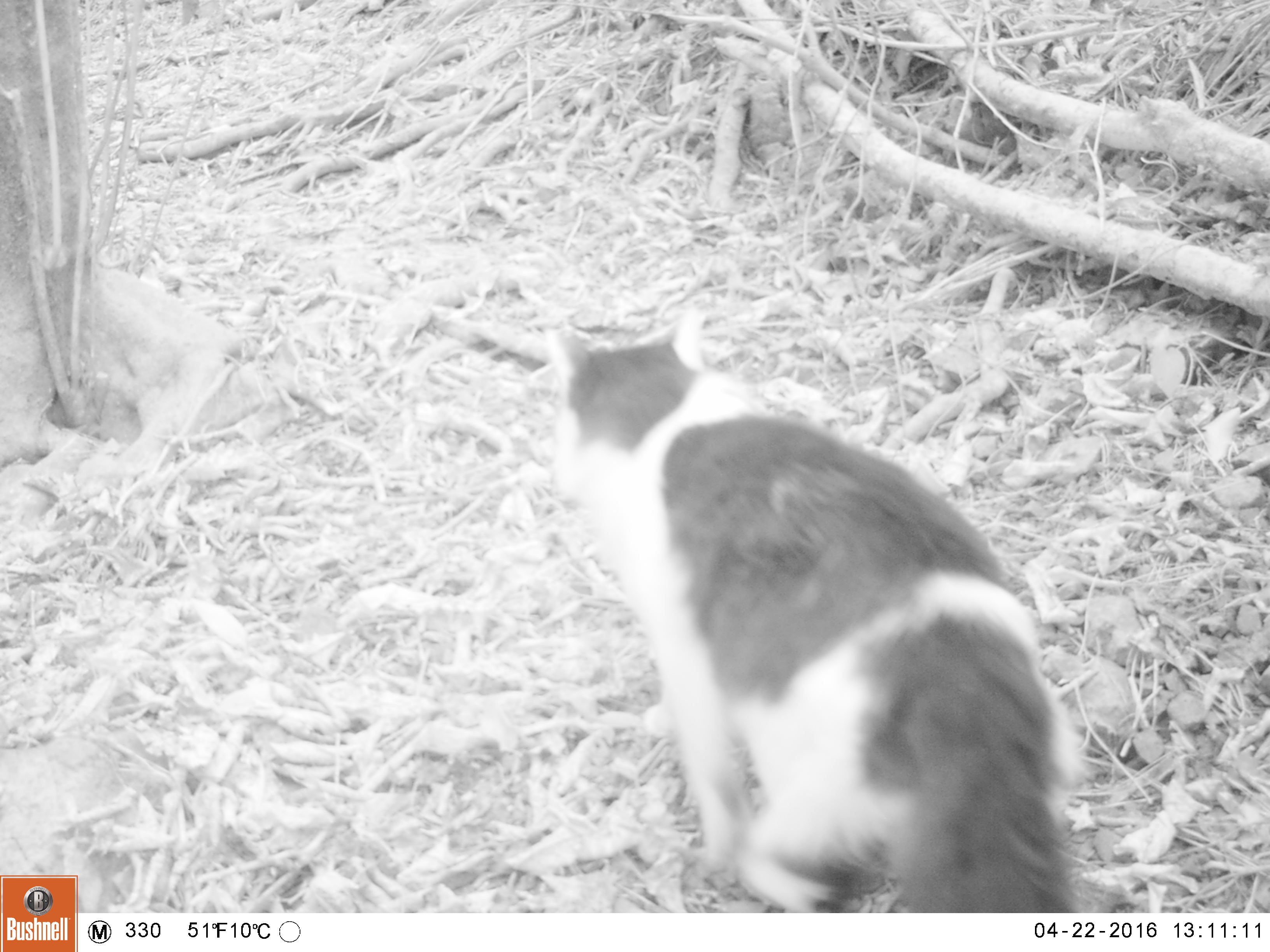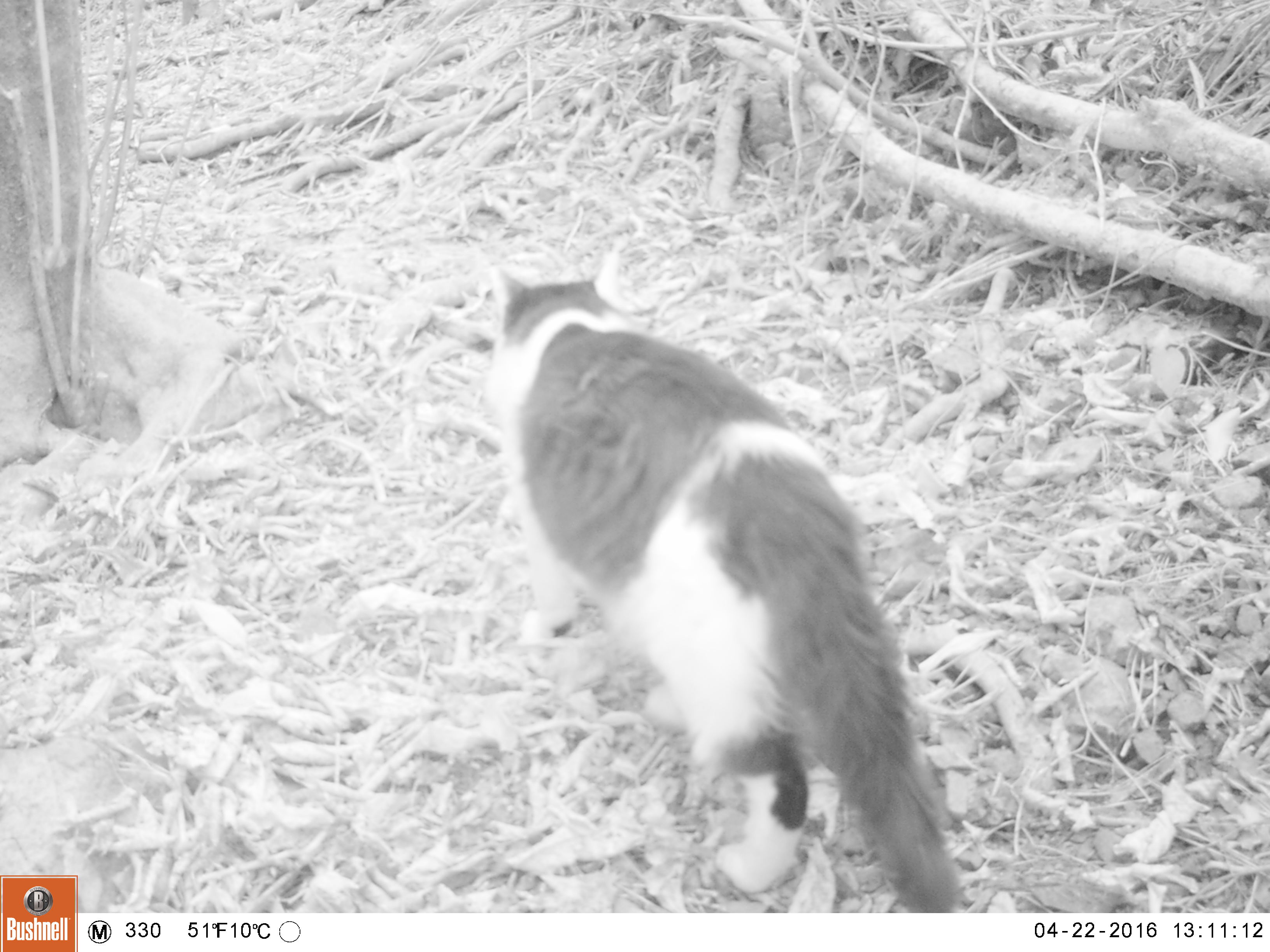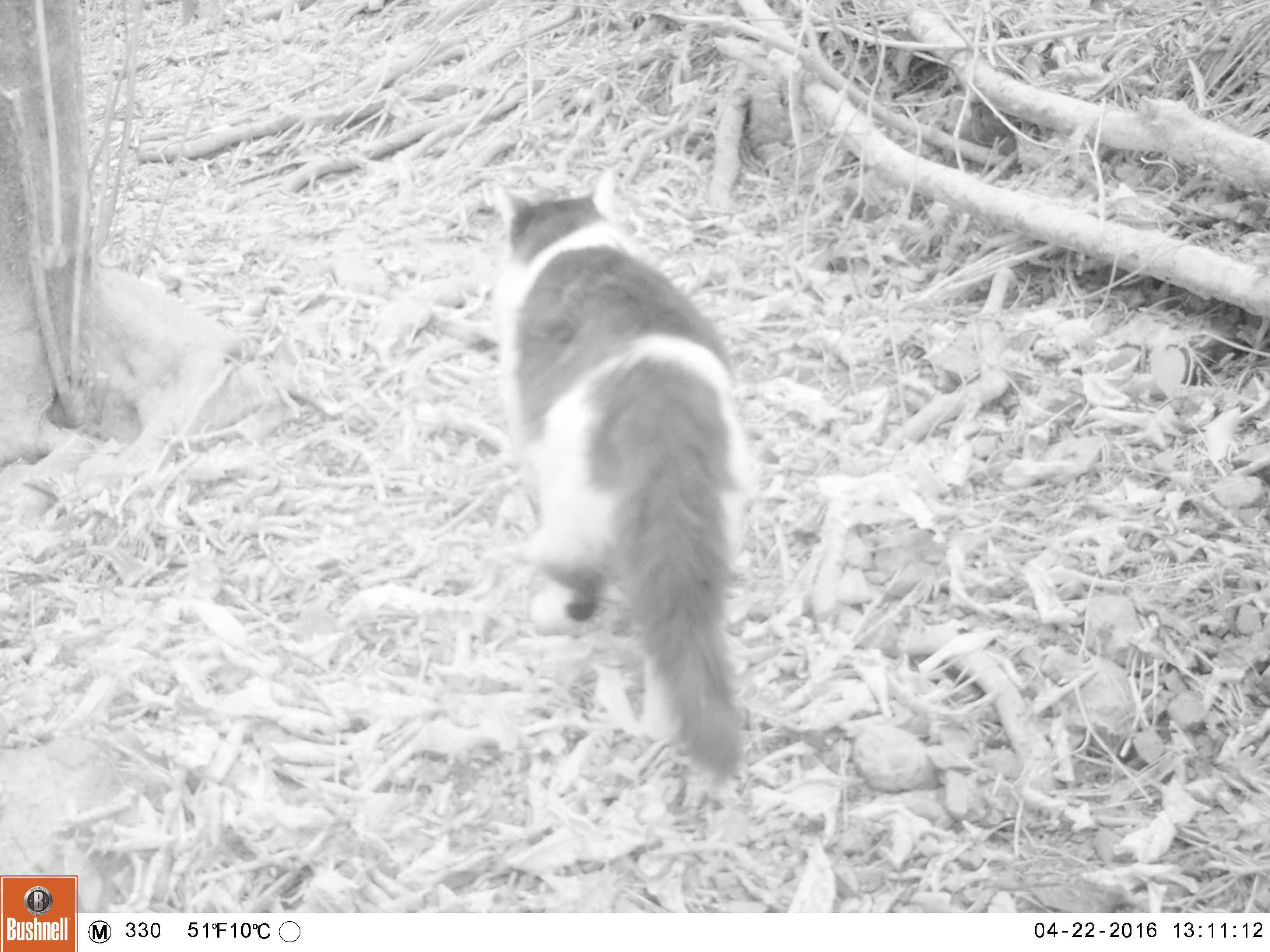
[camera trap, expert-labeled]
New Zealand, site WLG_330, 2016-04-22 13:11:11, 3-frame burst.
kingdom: Animalia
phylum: Chordata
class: Mammalia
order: Carnivora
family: Felidae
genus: Felis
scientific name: Felis catus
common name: domestic cat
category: cat